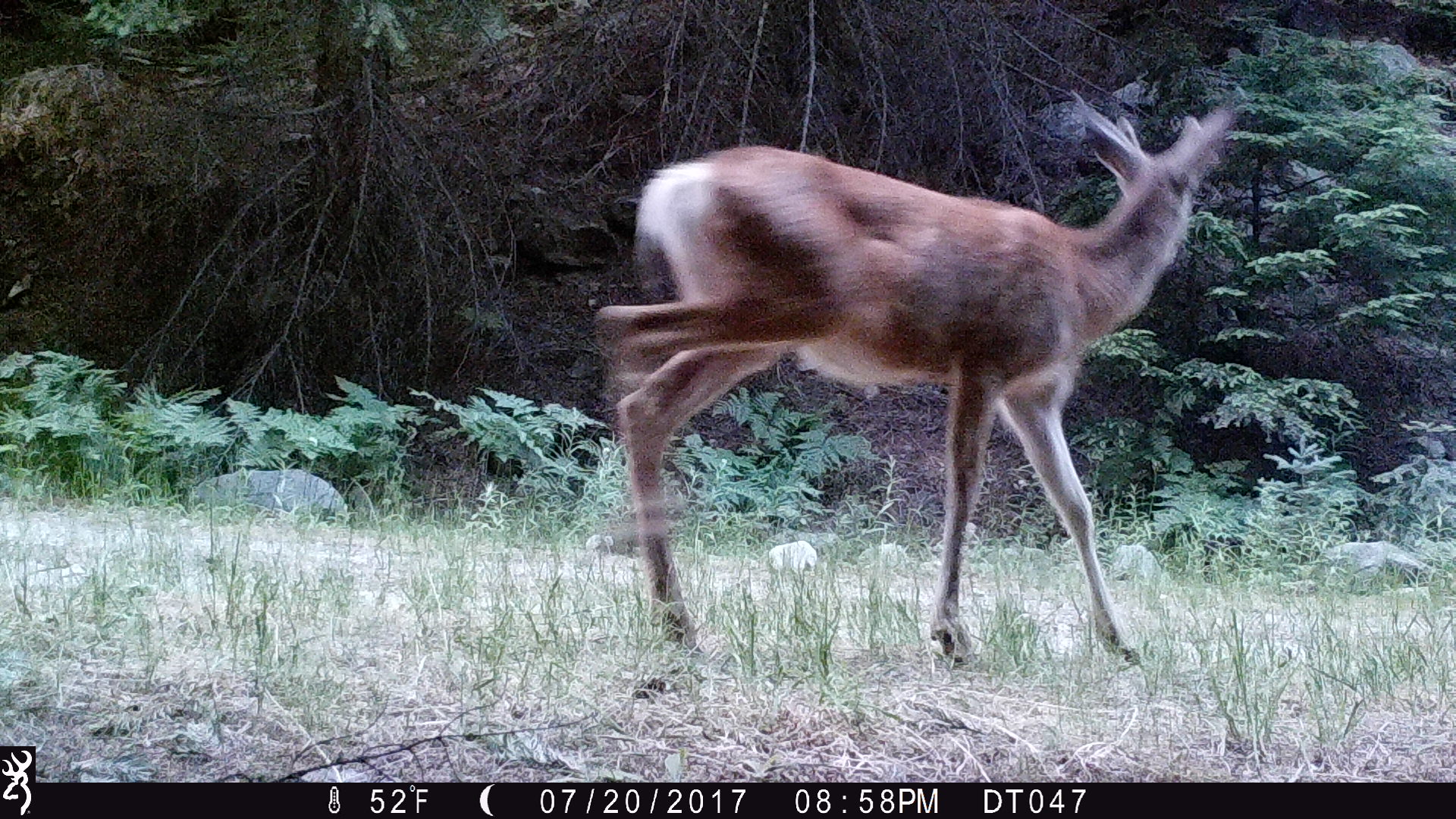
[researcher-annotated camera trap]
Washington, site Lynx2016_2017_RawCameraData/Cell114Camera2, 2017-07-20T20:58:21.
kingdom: Animalia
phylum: Chordata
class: Mammalia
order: Artiodactyla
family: Cervidae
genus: Odocoileus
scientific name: Odocoileus hemionus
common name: mule deer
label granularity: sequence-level